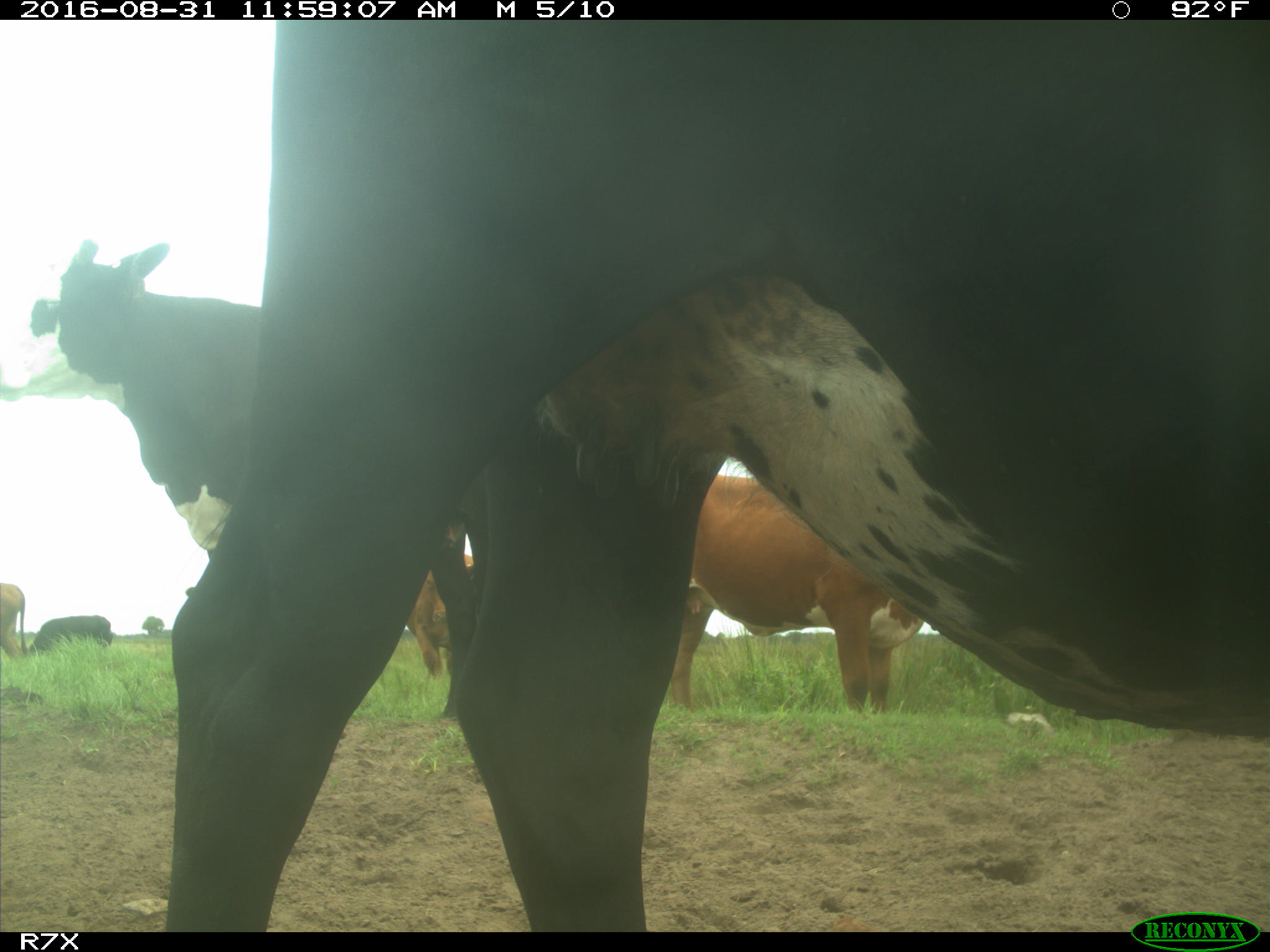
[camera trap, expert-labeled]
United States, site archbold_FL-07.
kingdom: Animalia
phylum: Chordata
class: Mammalia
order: Artiodactyla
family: Bovidae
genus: Bos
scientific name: Bos taurus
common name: domestic cow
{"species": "Bos taurus (domestic cow)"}